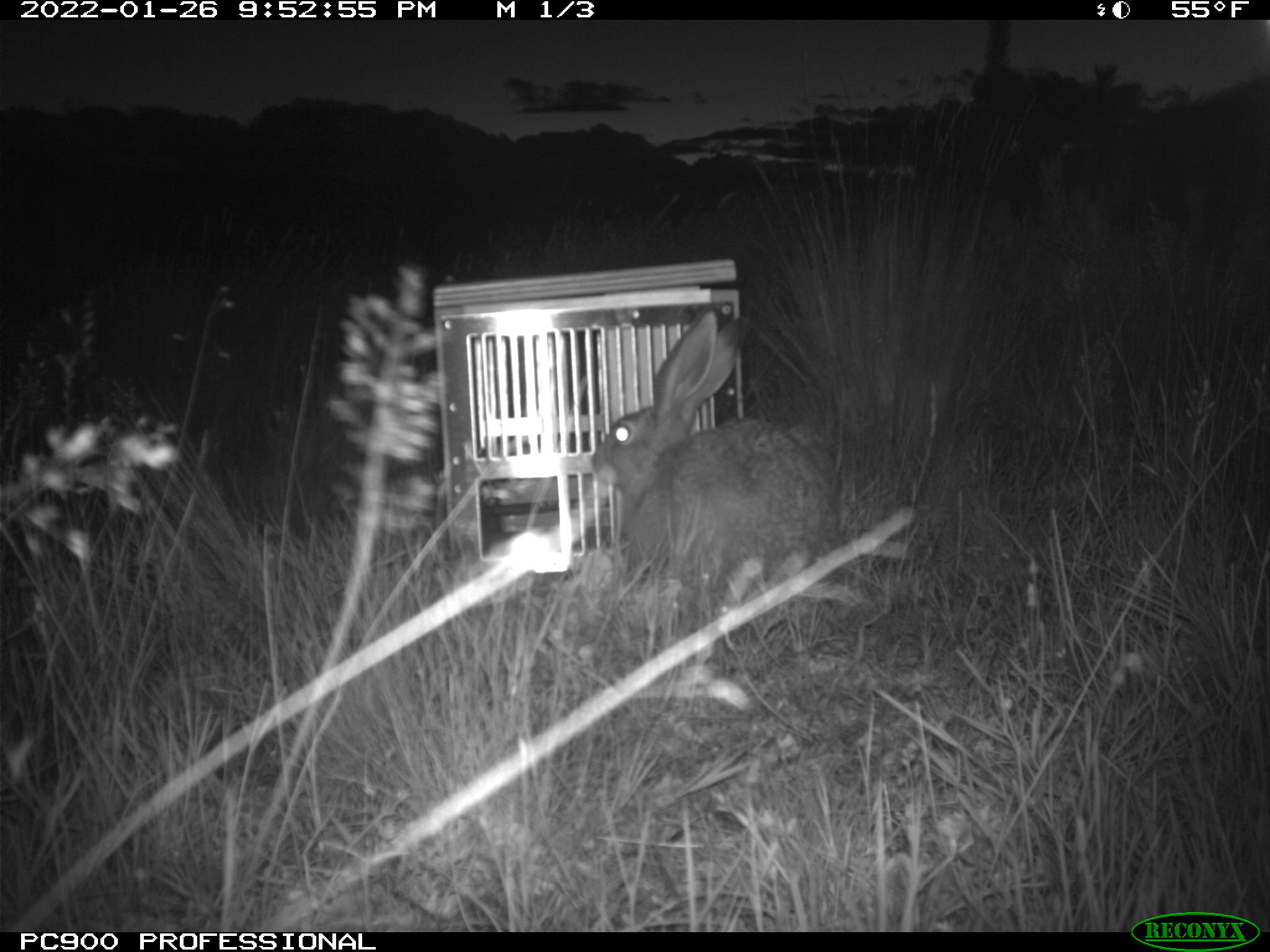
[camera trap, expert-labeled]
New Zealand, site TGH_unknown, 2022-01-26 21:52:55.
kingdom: Animalia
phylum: Chordata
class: Mammalia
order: Lagomorpha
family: Leporidae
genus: Lepus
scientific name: Lepus europaeus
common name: brown hare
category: hare